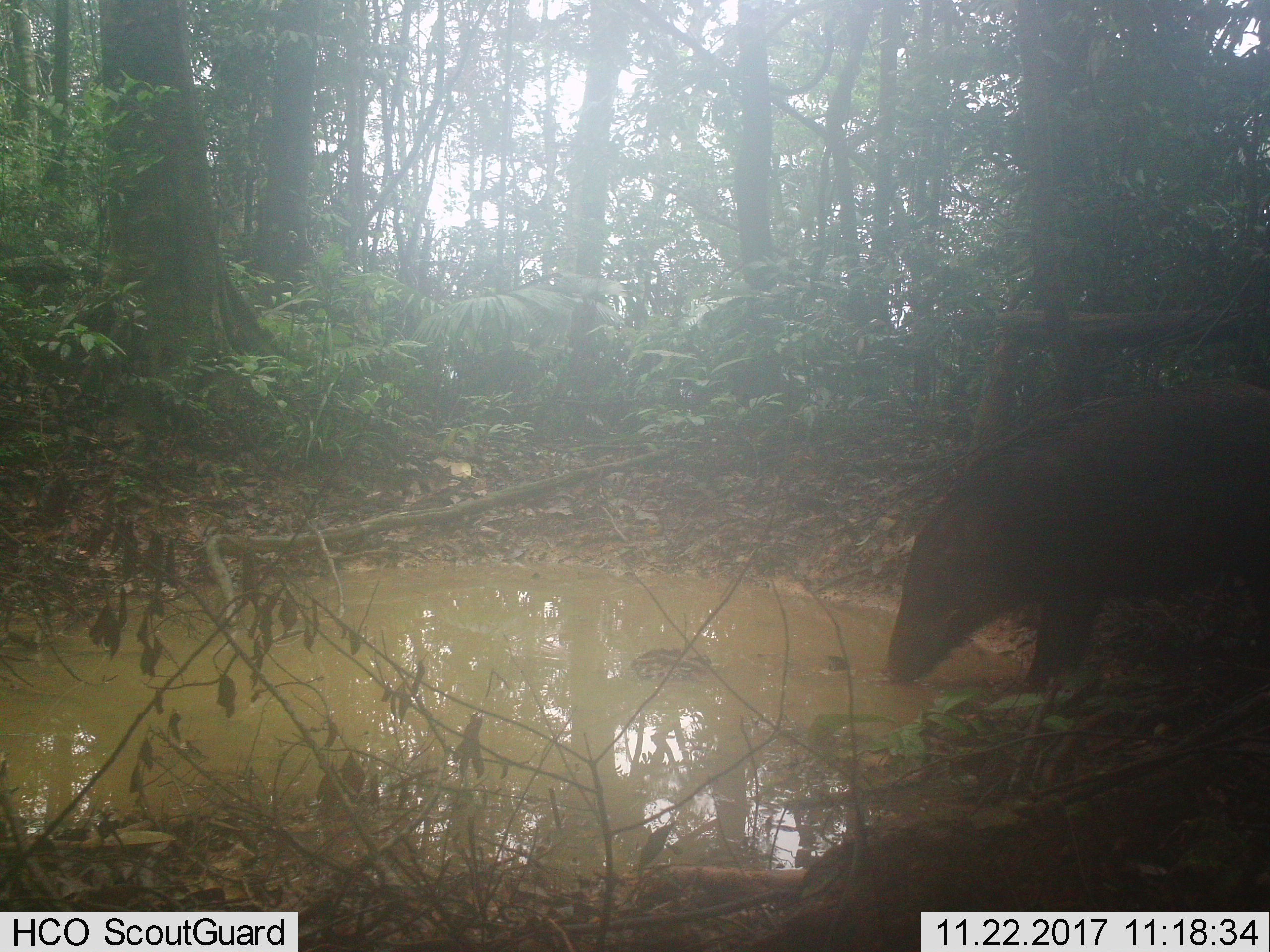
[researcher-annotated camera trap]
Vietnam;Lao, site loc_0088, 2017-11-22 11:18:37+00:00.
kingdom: Animalia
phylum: Chordata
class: Mammalia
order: Artiodactyla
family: Suidae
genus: Sus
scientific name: Sus scrofa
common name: eurasian wild pig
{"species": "eurasian wild pig (Sus scrofa)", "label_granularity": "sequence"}